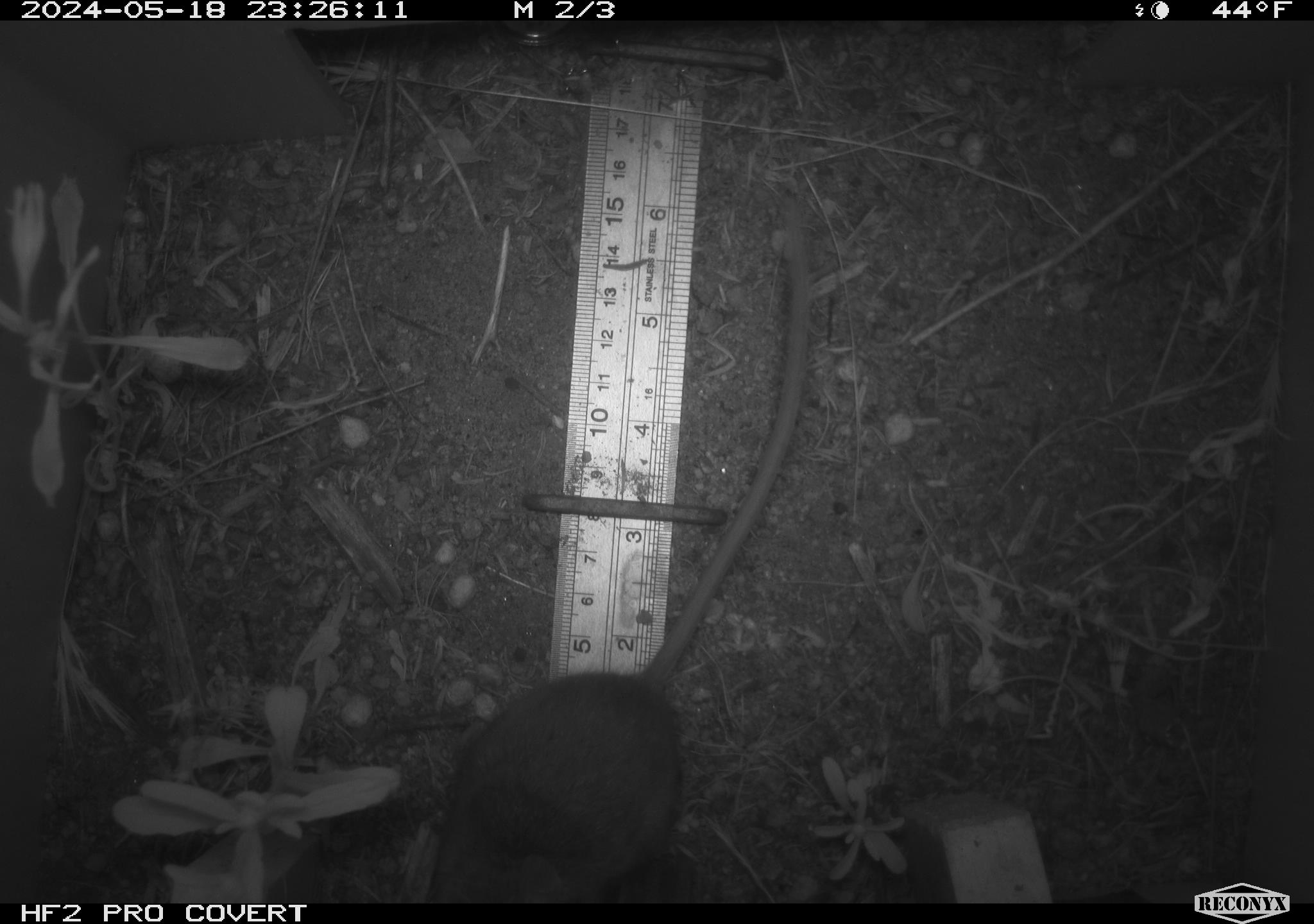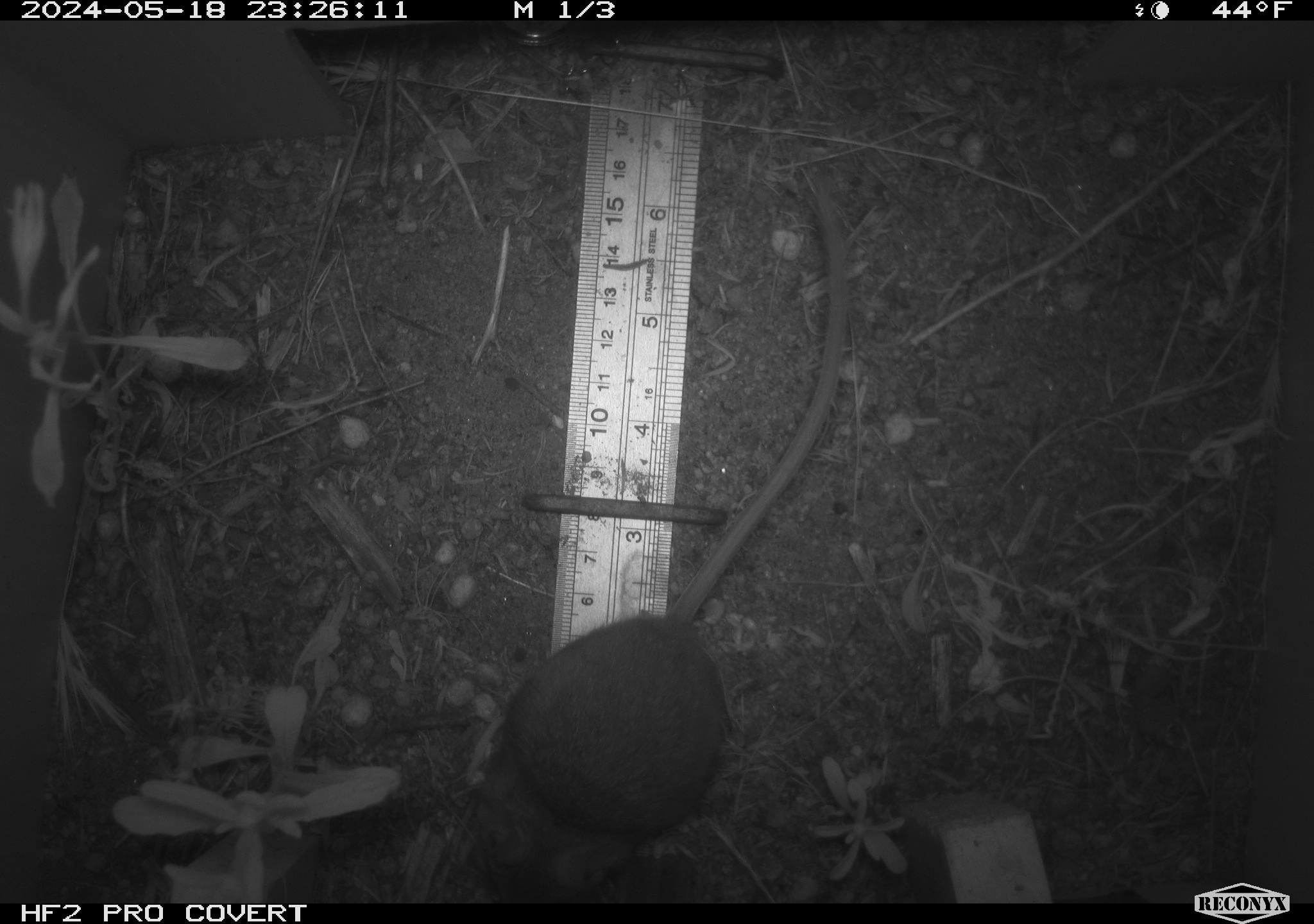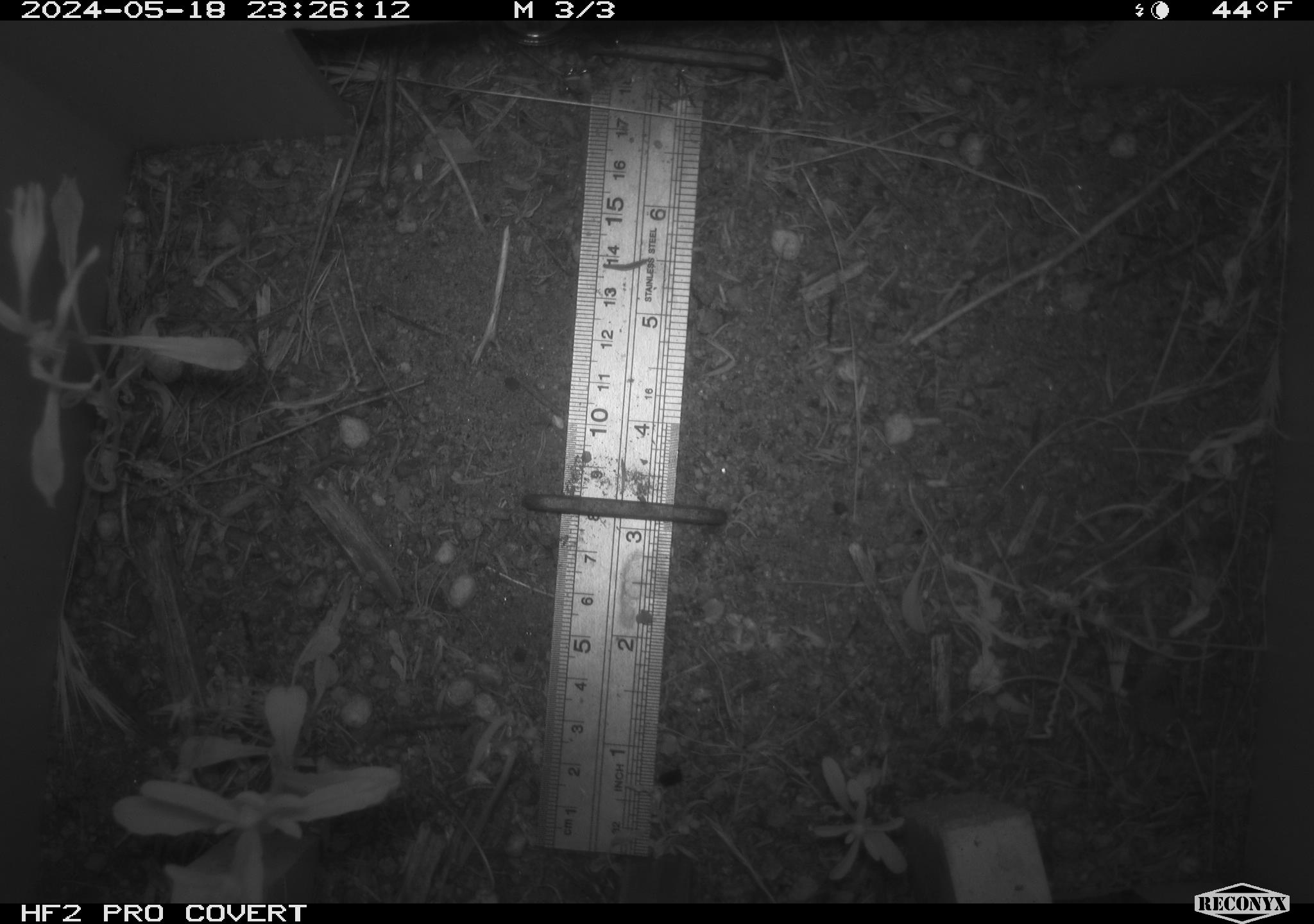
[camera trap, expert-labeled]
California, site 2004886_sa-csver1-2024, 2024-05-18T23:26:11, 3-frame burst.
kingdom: Animalia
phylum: Chordata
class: Mammalia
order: Rodentia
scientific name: Rodentia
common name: rodent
Rodent (Rodentia).